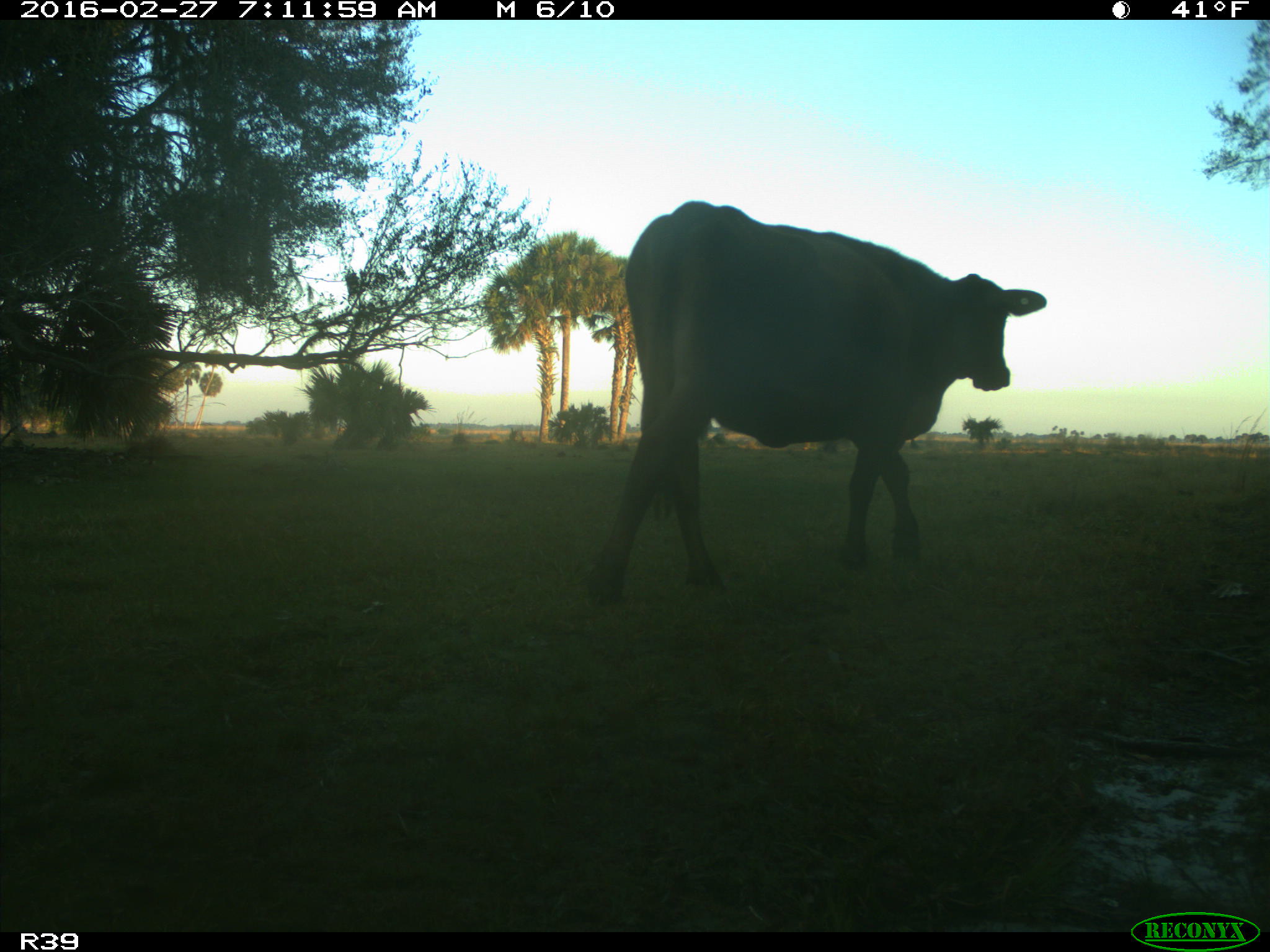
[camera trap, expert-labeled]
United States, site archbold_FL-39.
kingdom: Animalia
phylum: Chordata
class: Mammalia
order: Artiodactyla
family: Bovidae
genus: Bos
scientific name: Bos taurus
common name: domestic cow